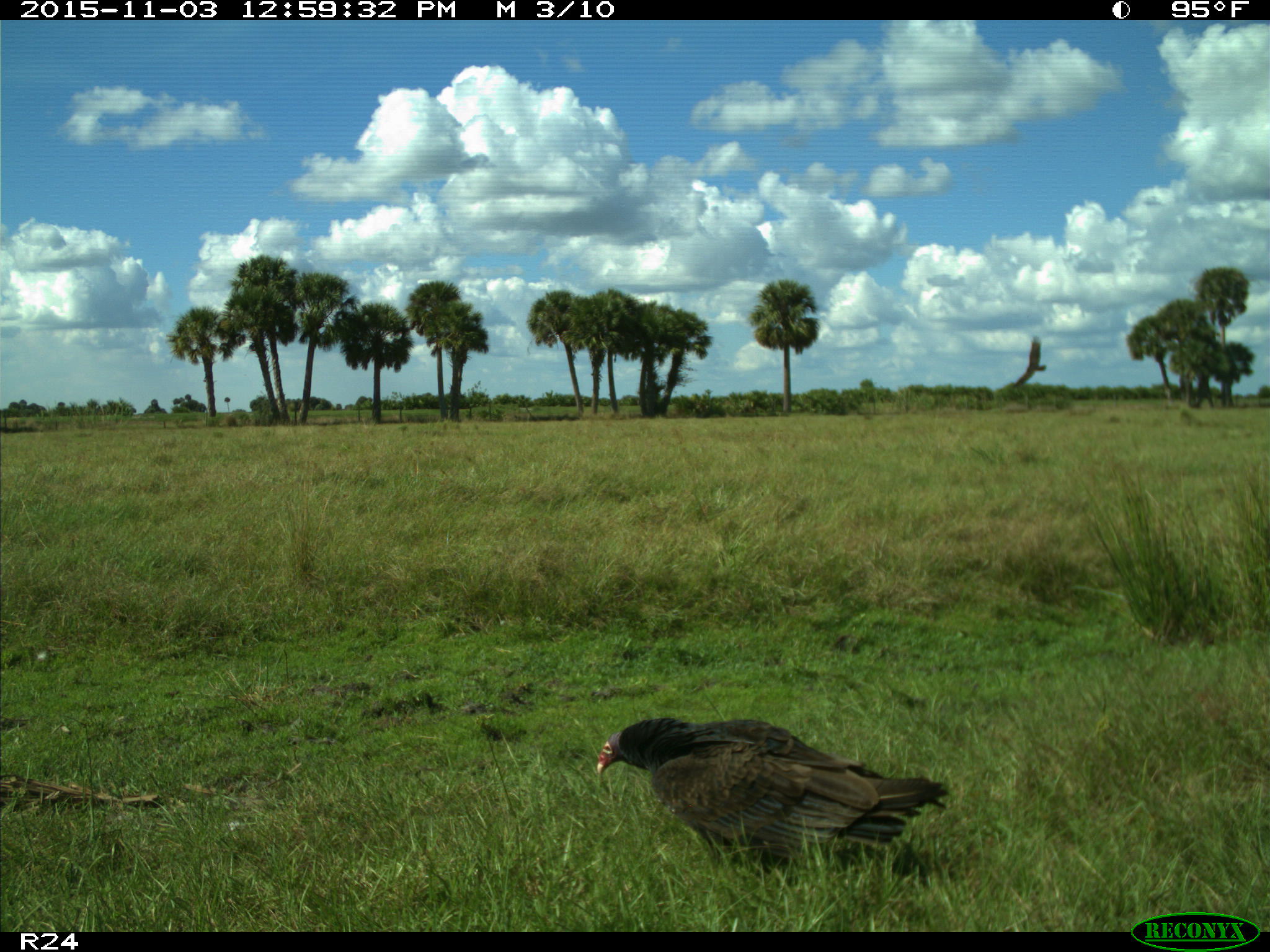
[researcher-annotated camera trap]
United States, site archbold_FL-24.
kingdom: Animalia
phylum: Chordata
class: Aves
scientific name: Aves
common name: birds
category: unidentified bird